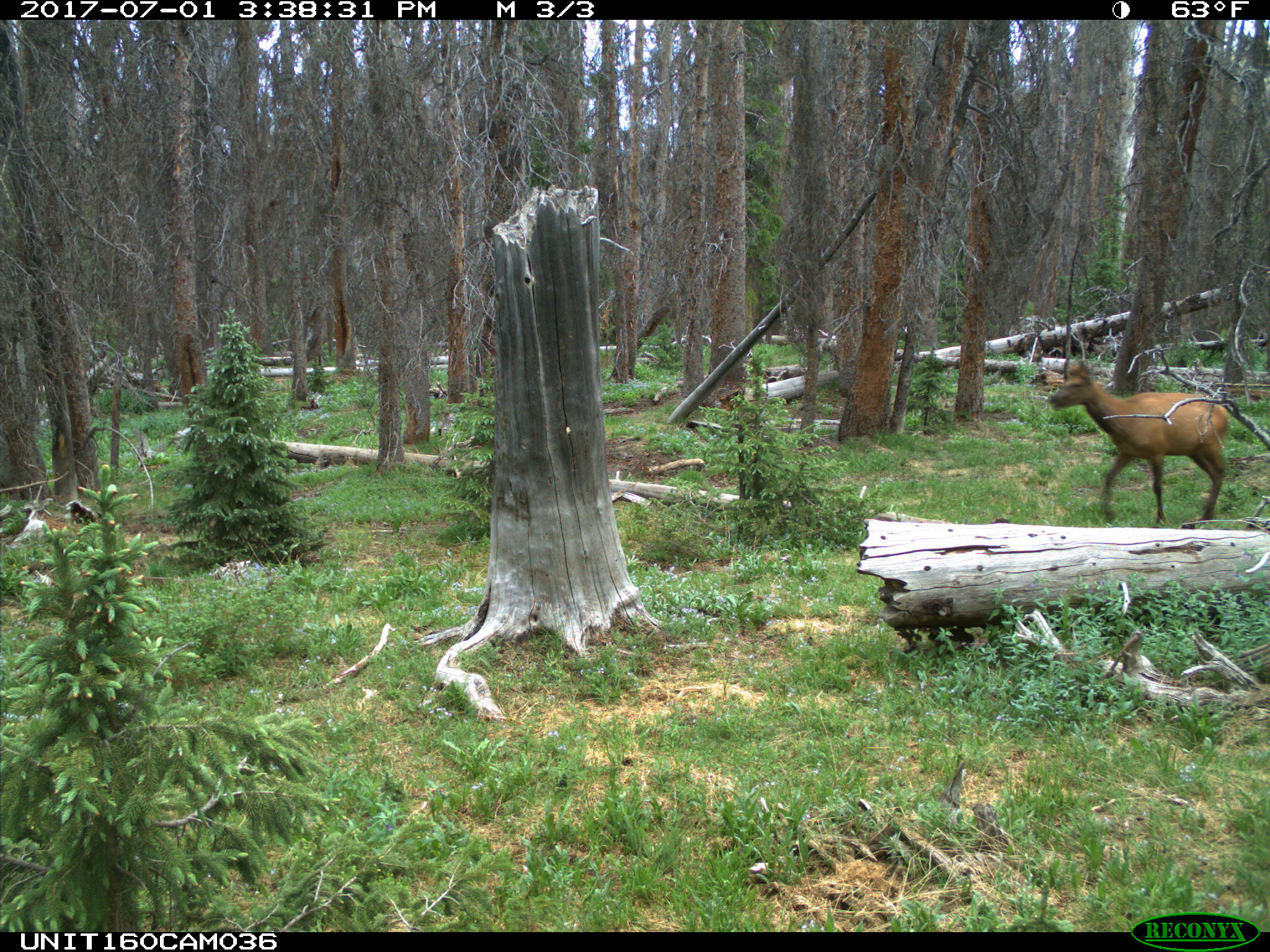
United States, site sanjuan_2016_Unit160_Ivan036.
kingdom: Animalia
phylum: Chordata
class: Mammalia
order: Artiodactyla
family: Cervidae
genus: Cervus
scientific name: Cervus elaphus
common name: red deer